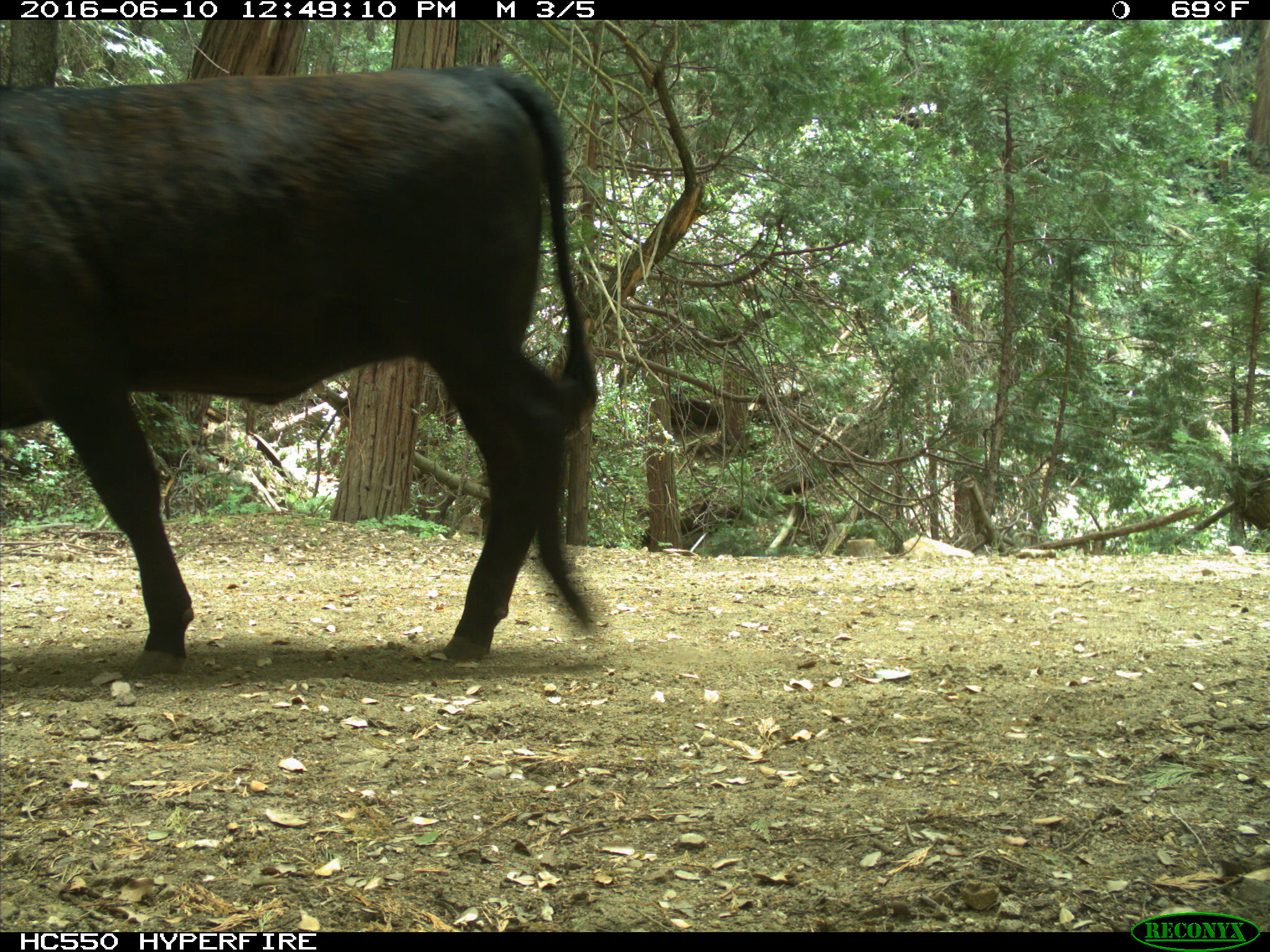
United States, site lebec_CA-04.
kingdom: Animalia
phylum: Chordata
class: Mammalia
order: Artiodactyla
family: Bovidae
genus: Bos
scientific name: Bos taurus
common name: domestic cow